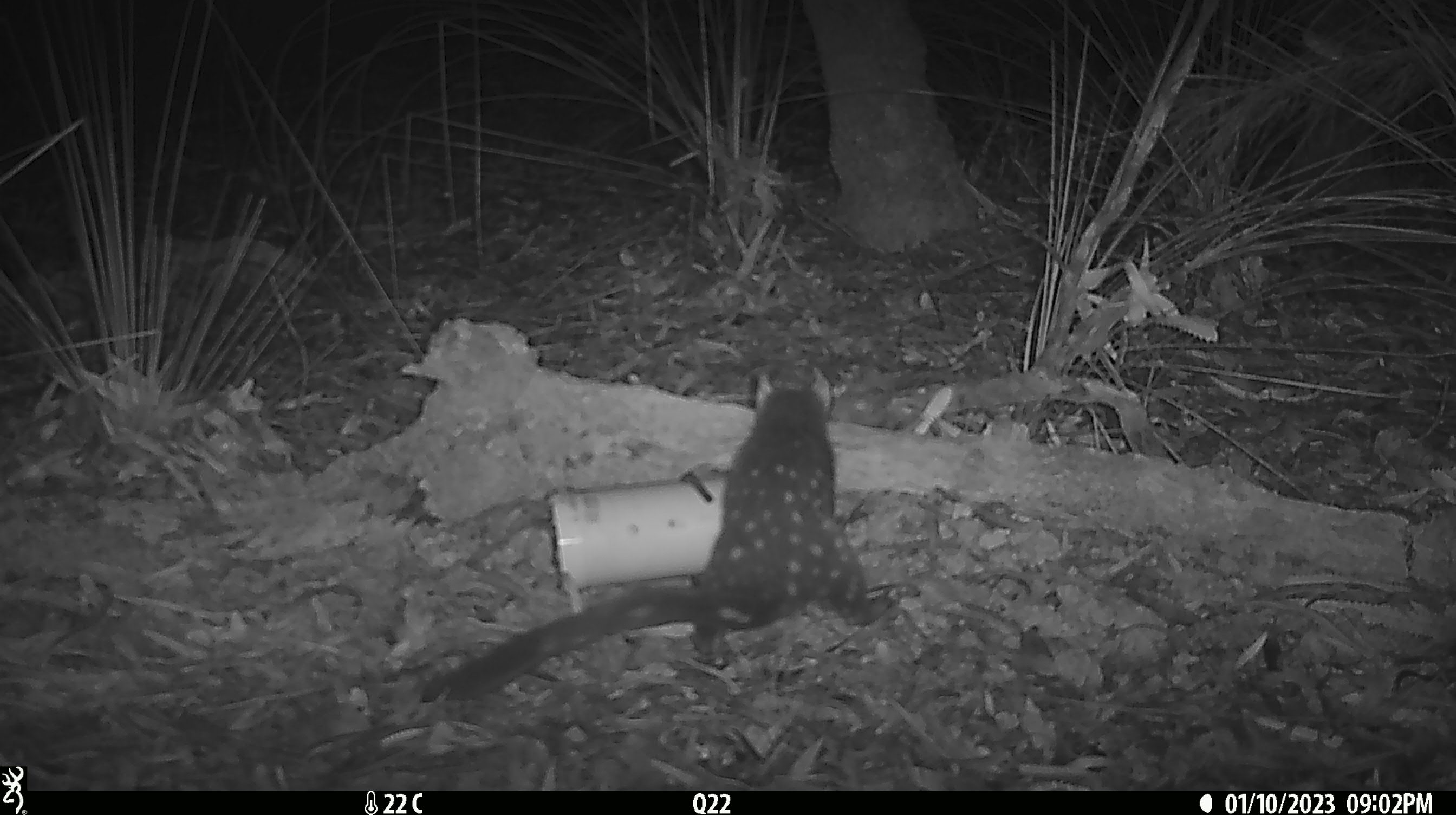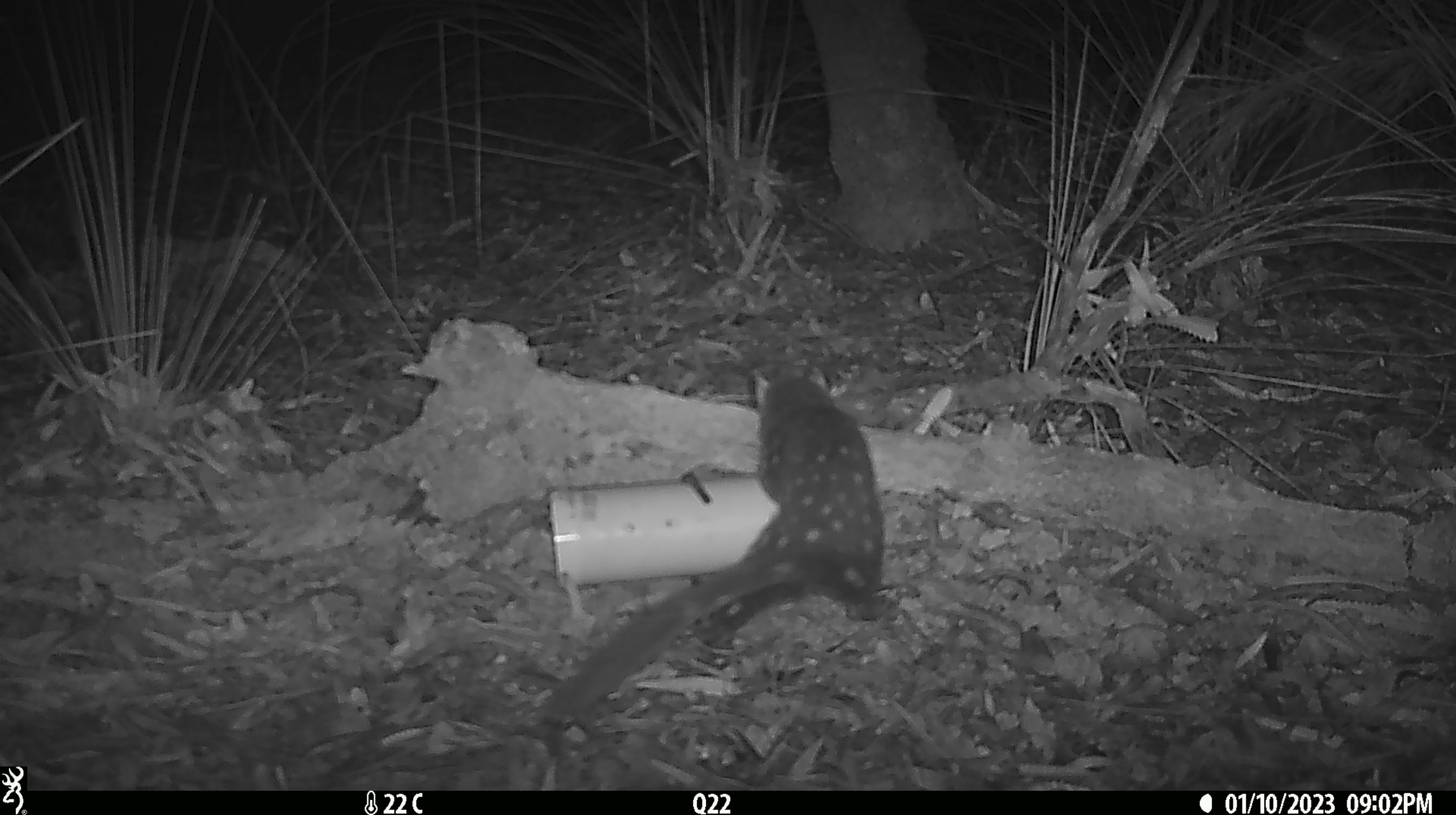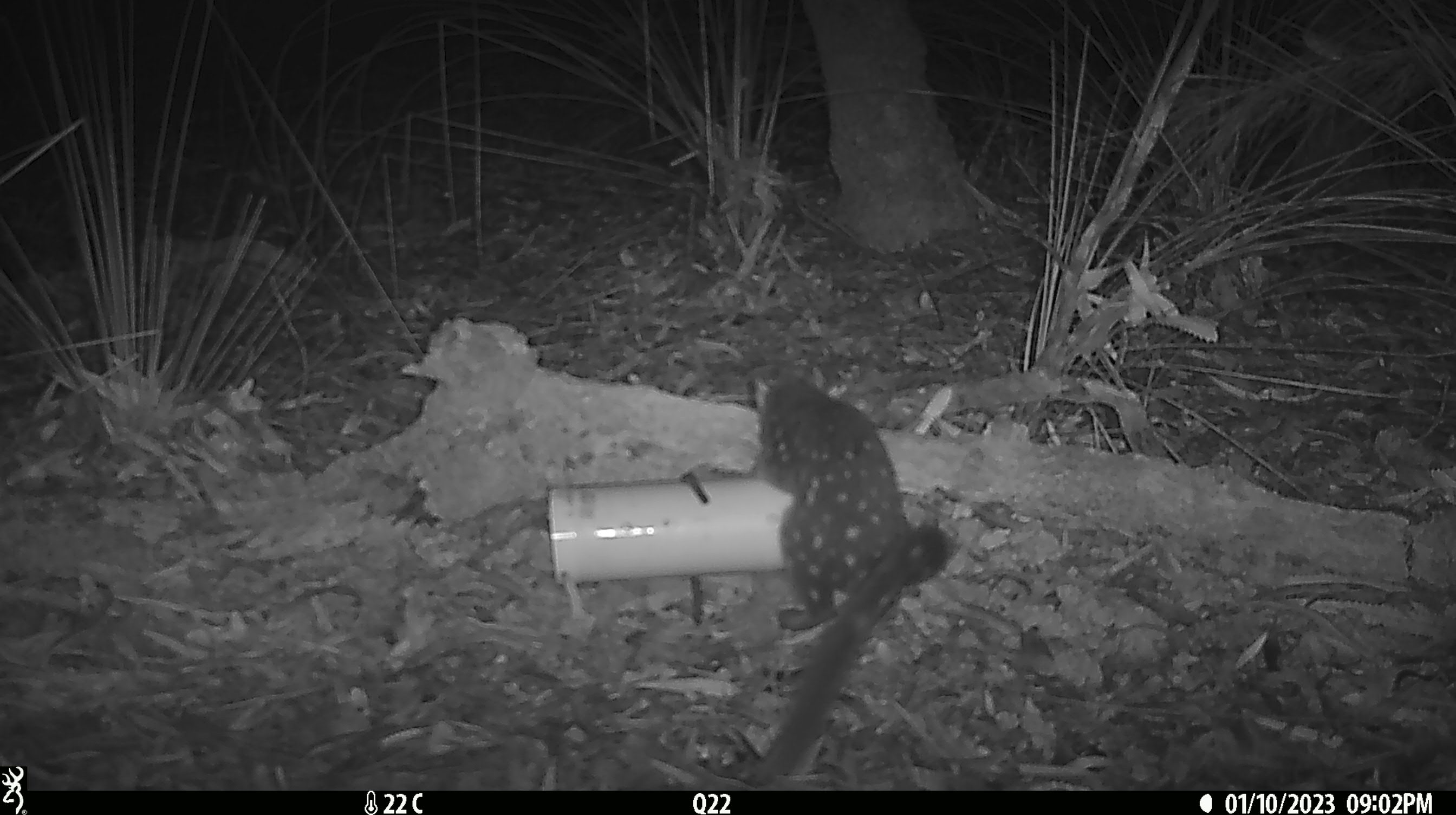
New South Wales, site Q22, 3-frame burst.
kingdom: Animalia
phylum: Chordata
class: Mammalia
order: Dasyuromorphia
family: Dasyuridae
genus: Dasyurus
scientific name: Dasyurus maculatus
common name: spotted-tailed quoll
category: quoll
Quoll (spotted-tailed quoll) (Dasyurus maculatus).